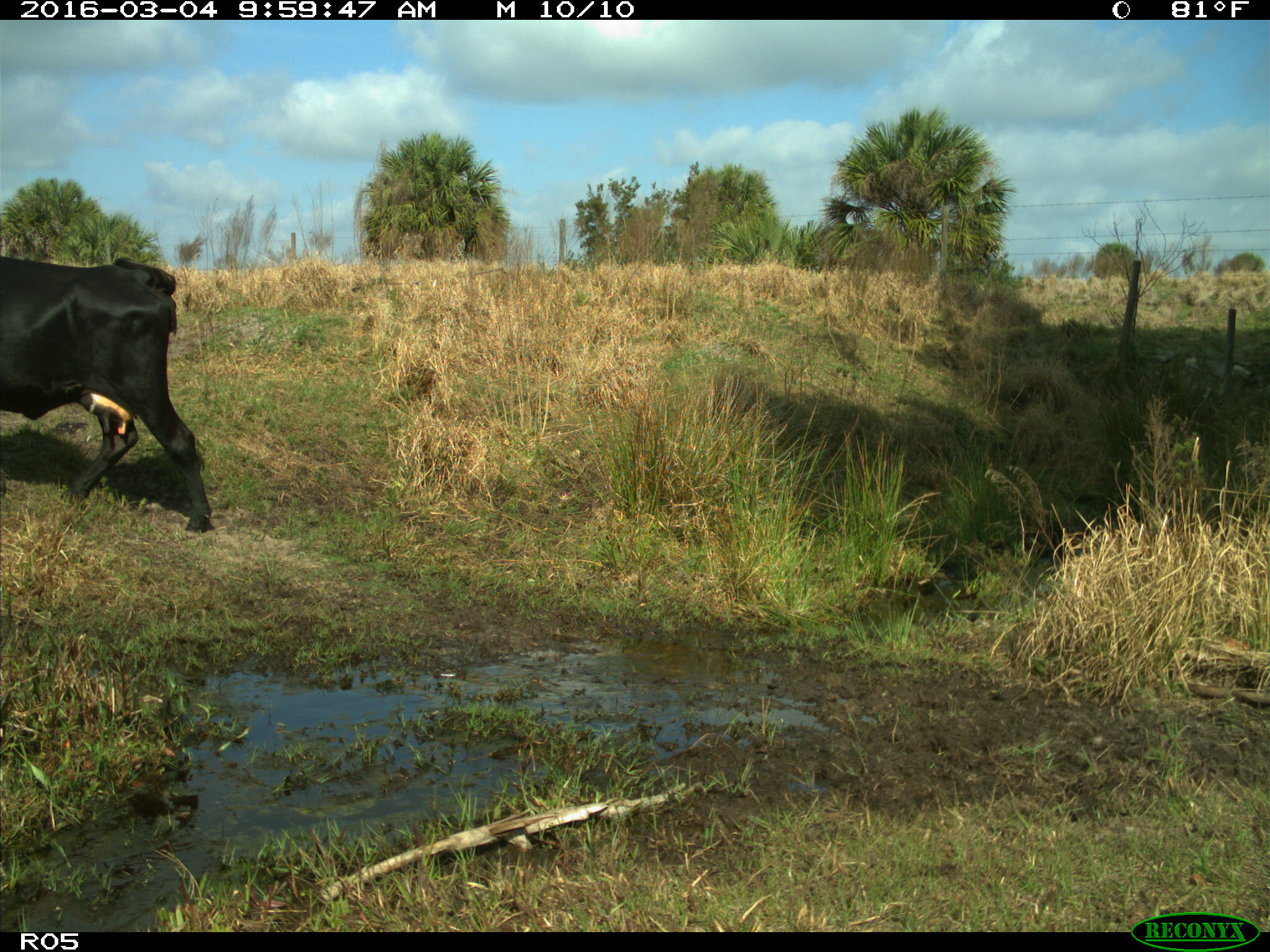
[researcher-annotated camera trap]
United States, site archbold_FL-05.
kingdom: Animalia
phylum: Chordata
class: Mammalia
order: Artiodactyla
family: Bovidae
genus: Bos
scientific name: Bos taurus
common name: domestic cow